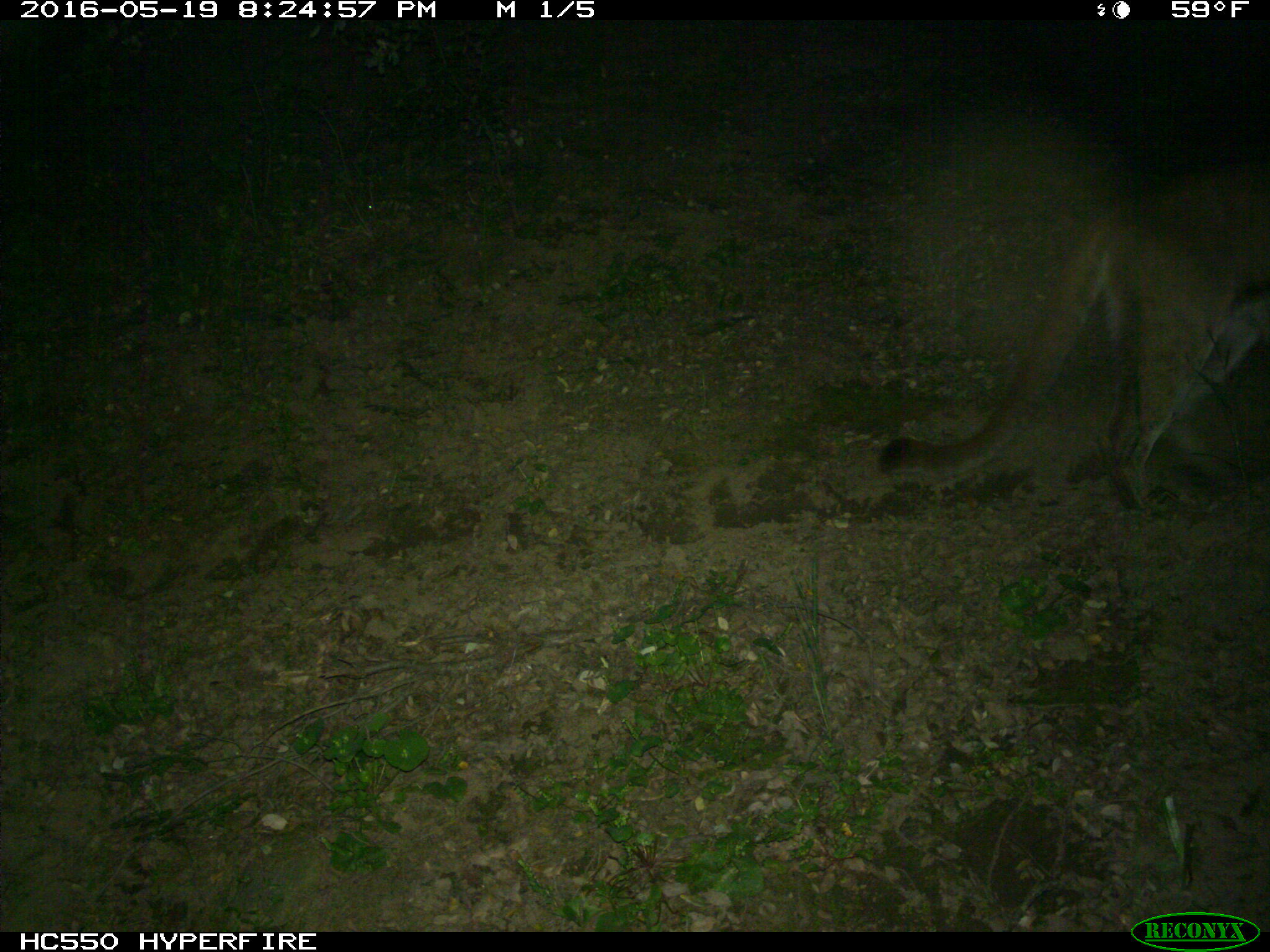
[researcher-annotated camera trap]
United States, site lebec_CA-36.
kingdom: Animalia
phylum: Chordata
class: Mammalia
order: Carnivora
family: Felidae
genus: Puma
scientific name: Puma concolor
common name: mountain lion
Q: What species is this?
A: Puma concolor (mountain lion).